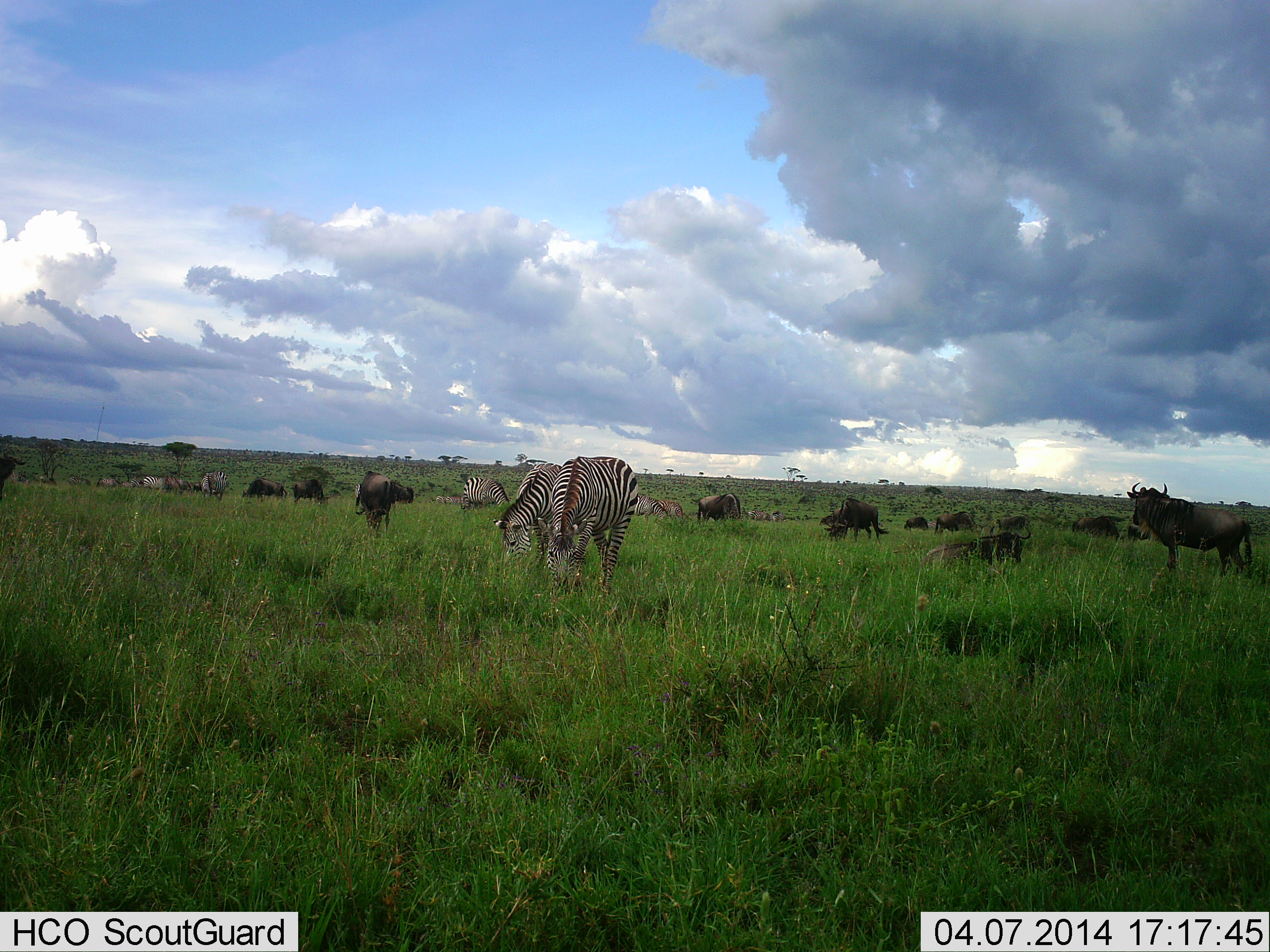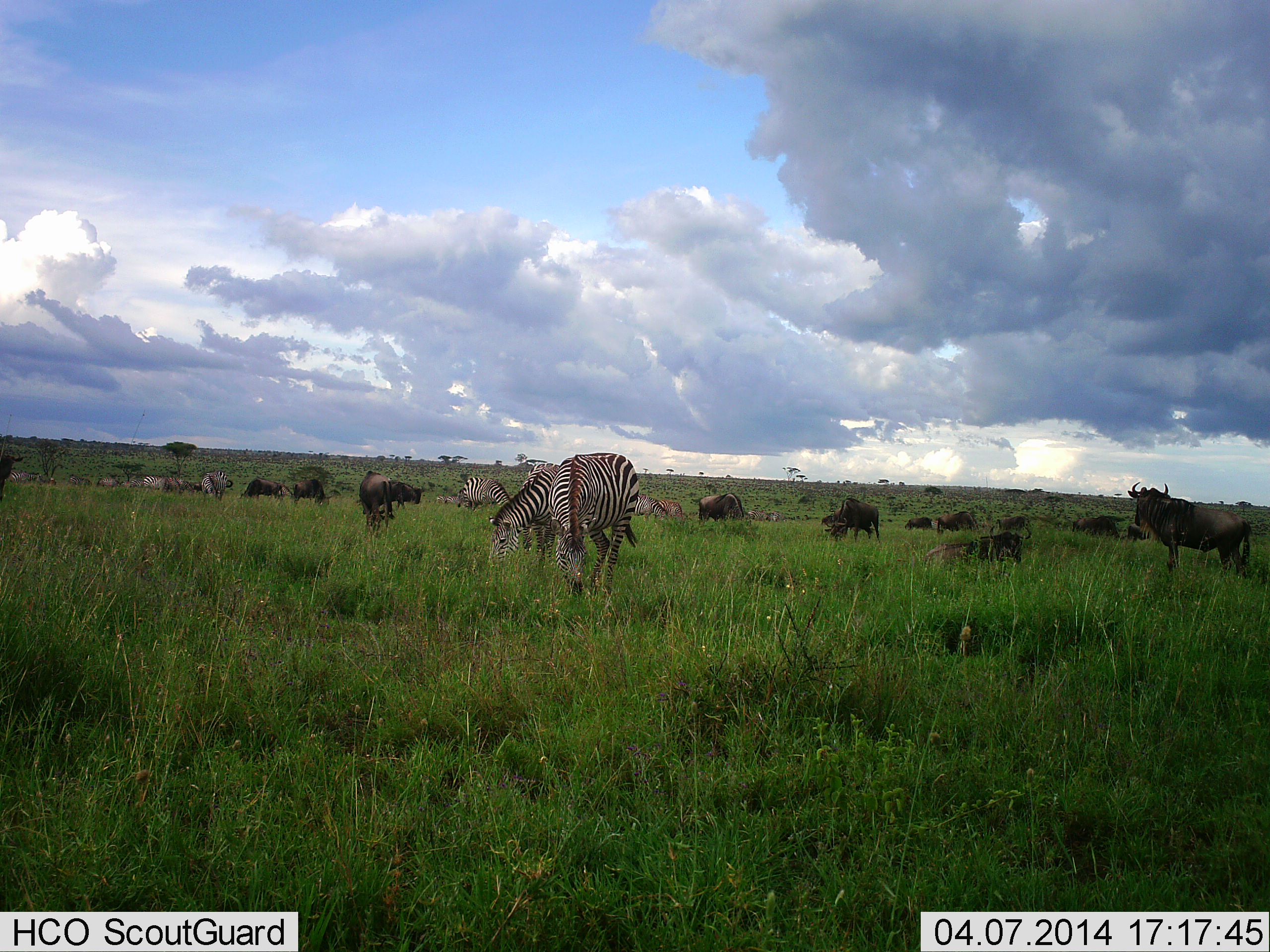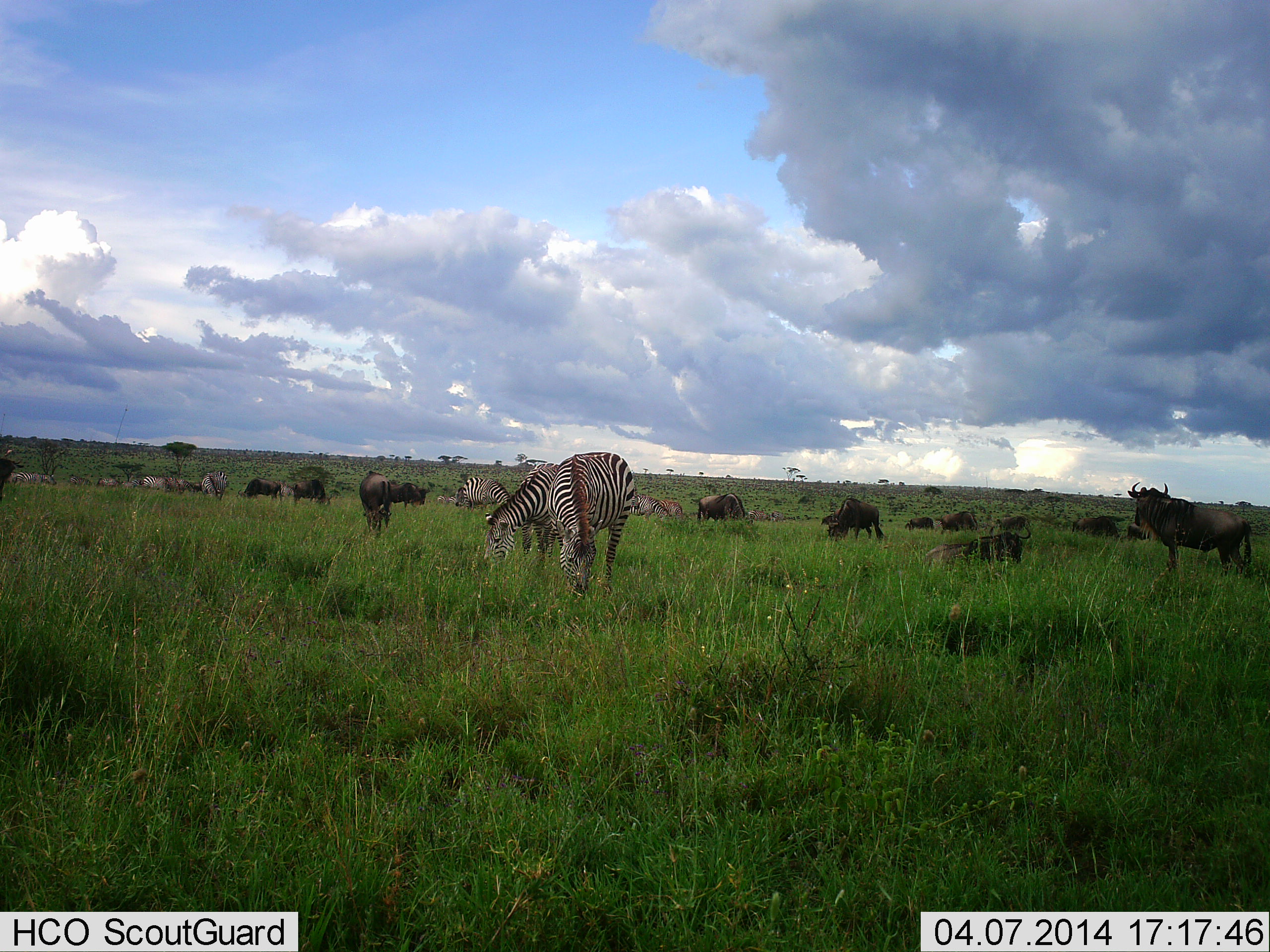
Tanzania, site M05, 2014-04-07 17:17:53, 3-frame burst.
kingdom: Animalia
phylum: Chordata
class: Mammalia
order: Artiodactyla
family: Bovidae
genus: Connochaetes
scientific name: Connochaetes taurinus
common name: blue wildebeest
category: wildebeest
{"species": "wildebeest (blue wildebeest) (Connochaetes taurinus)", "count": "11-50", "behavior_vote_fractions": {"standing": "90%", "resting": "40%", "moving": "30%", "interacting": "0%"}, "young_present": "0%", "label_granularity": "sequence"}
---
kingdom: Animalia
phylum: Chordata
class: Mammalia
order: Perissodactyla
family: Equidae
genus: Equus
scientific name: Equus quagga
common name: plains zebra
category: zebra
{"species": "zebra (plains zebra) (Equus quagga)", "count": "7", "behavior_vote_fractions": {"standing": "30%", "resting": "0%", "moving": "20%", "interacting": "0%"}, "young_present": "0%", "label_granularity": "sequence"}